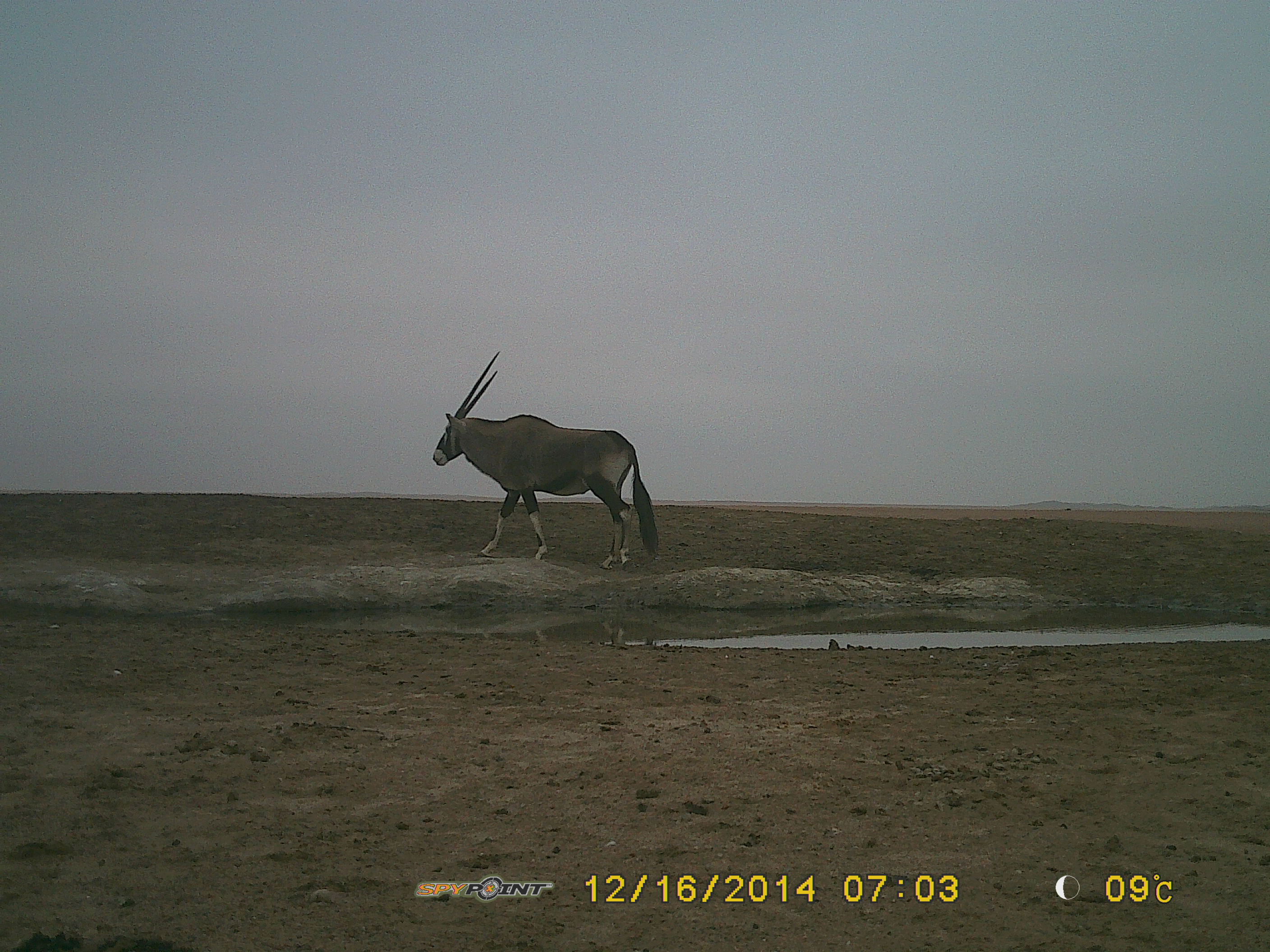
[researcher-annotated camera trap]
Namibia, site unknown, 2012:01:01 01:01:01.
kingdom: Animalia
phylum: Chordata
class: Mammalia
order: Artiodactyla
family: Bovidae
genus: Oryx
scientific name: Oryx gazella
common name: gemsbok